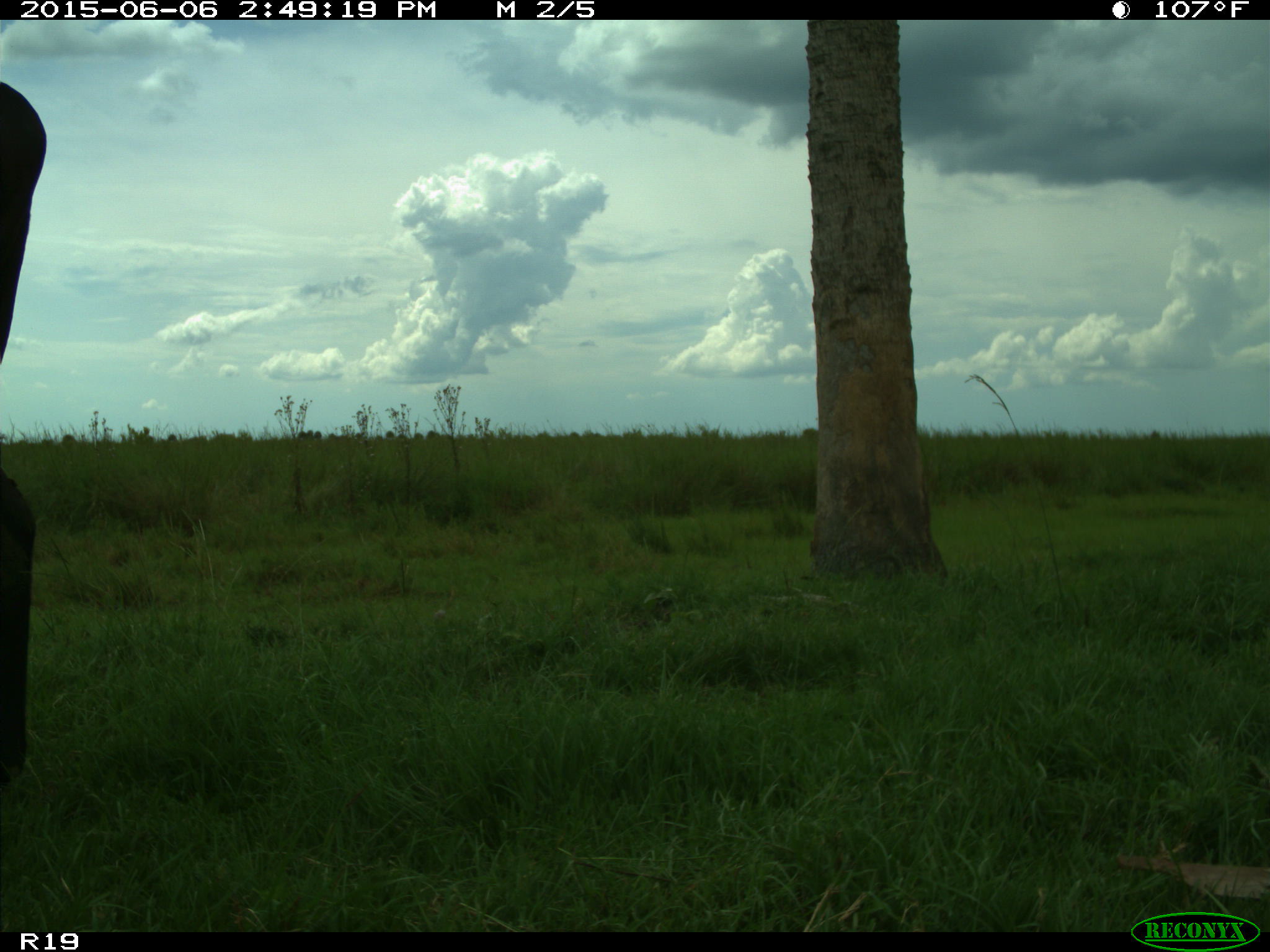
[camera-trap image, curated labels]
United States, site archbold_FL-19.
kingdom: Animalia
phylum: Chordata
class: Mammalia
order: Artiodactyla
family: Bovidae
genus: Bos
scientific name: Bos taurus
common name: domestic cow